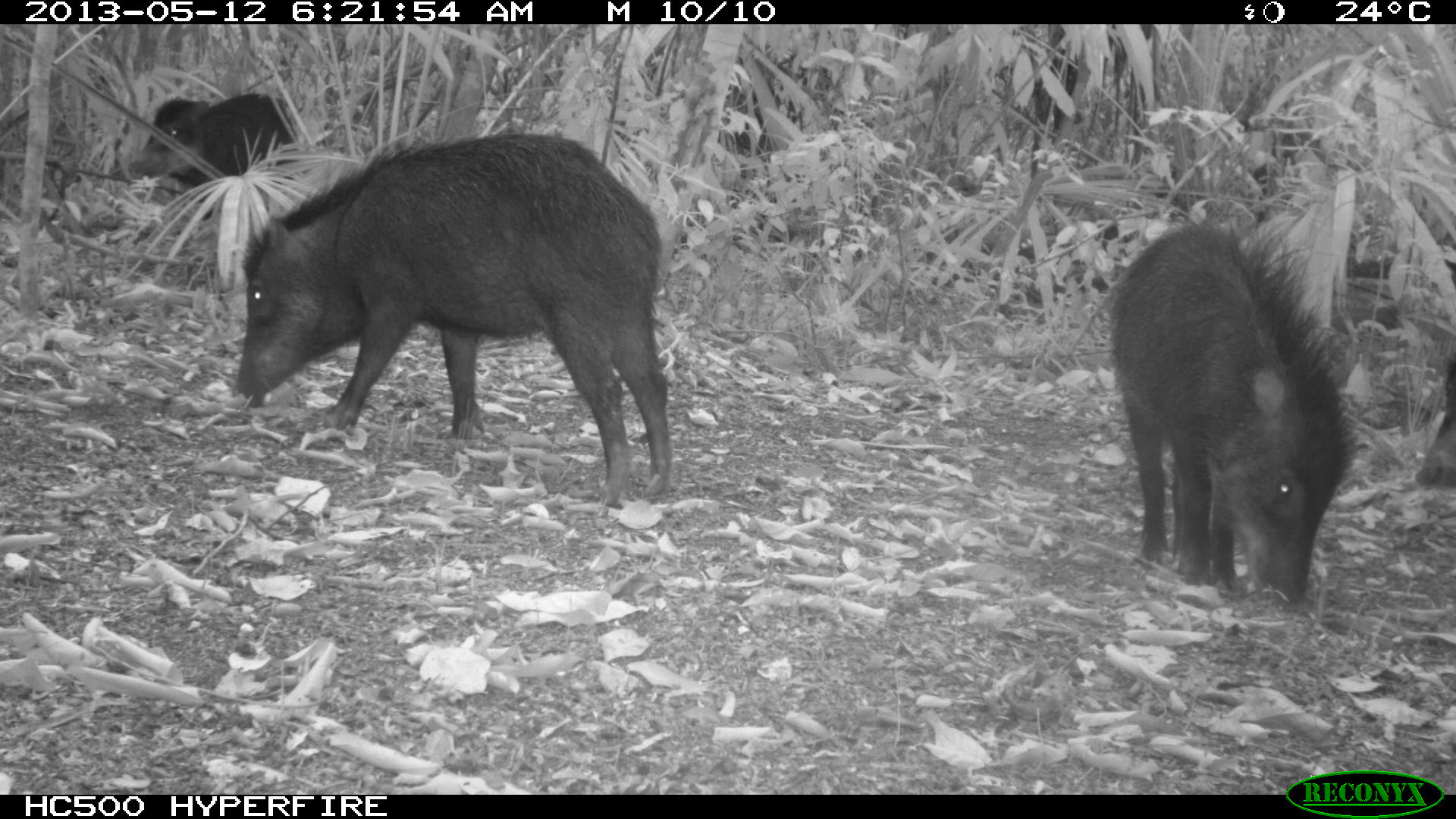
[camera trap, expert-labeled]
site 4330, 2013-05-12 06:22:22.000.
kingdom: Animalia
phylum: Chordata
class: Mammalia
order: Artiodactyla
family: Tayassuidae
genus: Tayassu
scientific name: Tayassu pecari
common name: white-lipped peccary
Tayassu pecari (white-lipped peccary), count 5.